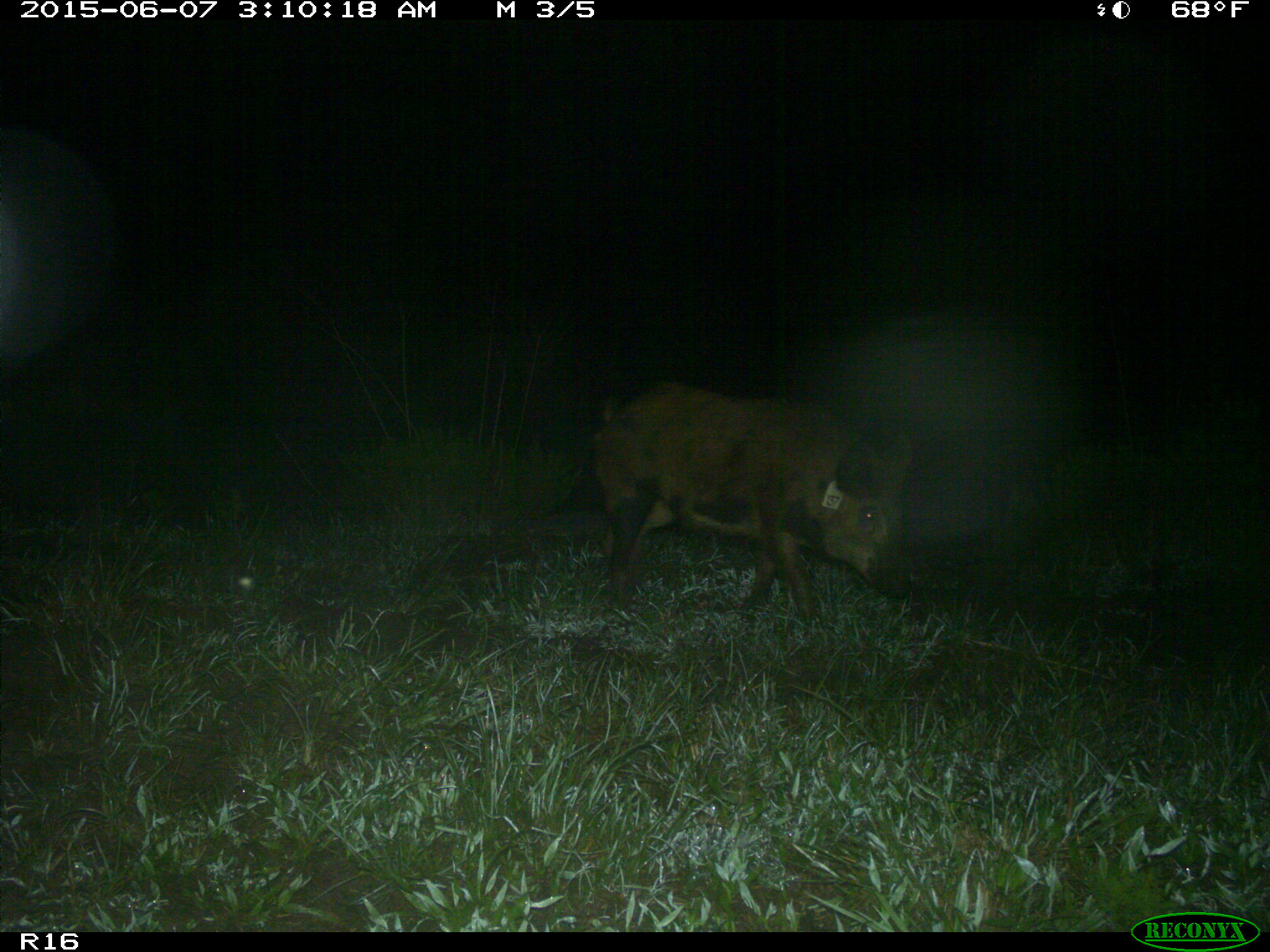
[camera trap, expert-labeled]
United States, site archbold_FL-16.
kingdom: Animalia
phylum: Chordata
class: Mammalia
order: Artiodactyla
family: Suidae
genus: Sus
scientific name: Sus scrofa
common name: wild boar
Sus scrofa (wild boar).